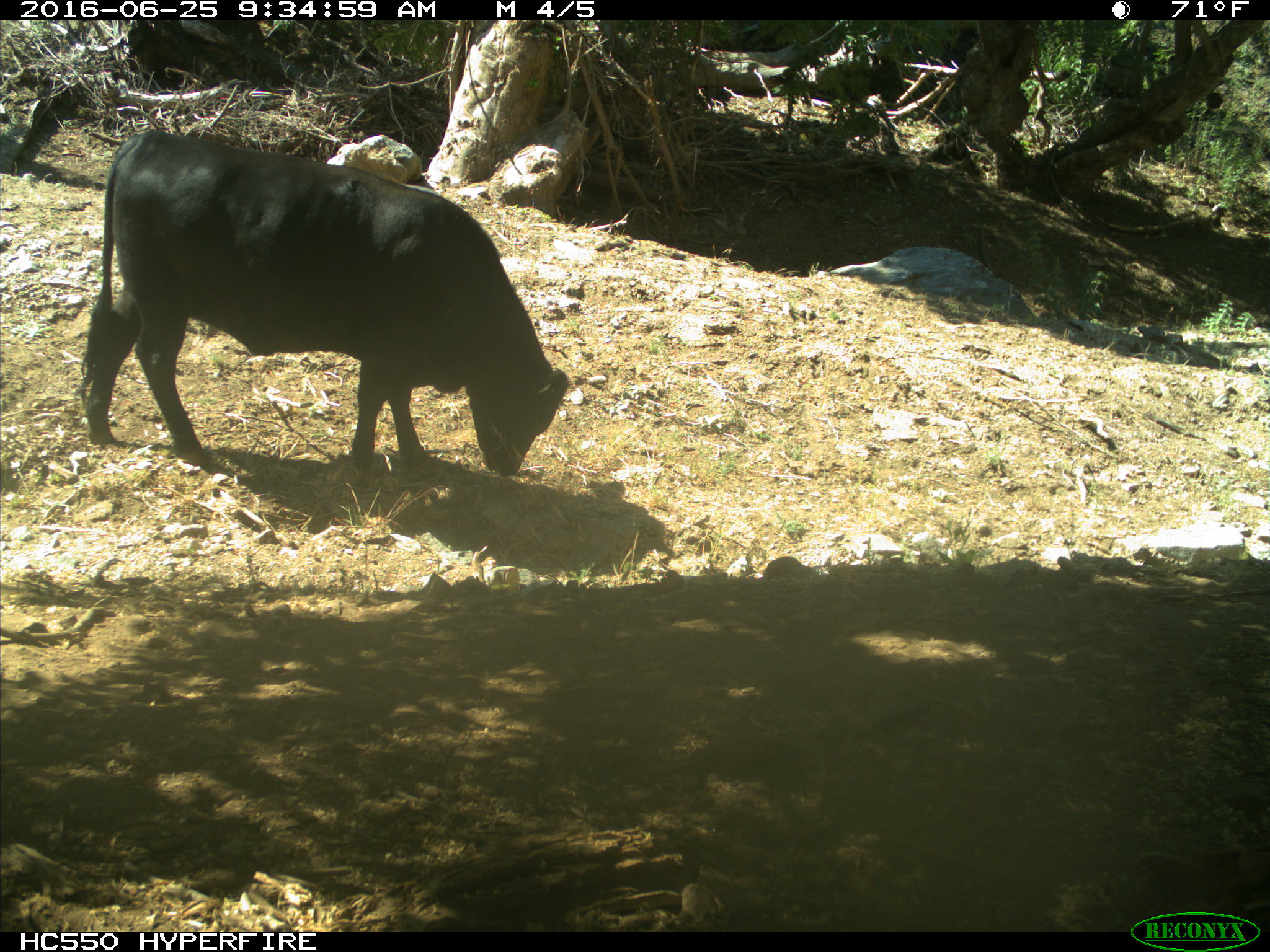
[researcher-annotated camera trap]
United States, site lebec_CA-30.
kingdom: Animalia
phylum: Chordata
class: Mammalia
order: Artiodactyla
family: Bovidae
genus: Bos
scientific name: Bos taurus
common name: domestic cow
Bos taurus (domestic cow).